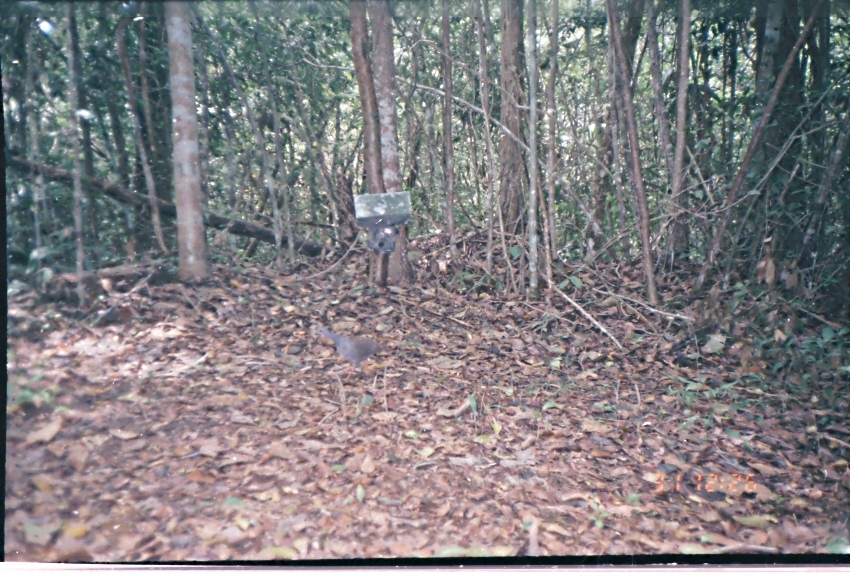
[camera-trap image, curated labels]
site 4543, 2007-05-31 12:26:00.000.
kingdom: Animalia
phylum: Chordata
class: Aves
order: Tinamiformes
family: Tinamidae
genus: Crypturellus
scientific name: Crypturellus boucardi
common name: slaty-breasted tinamou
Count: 1.